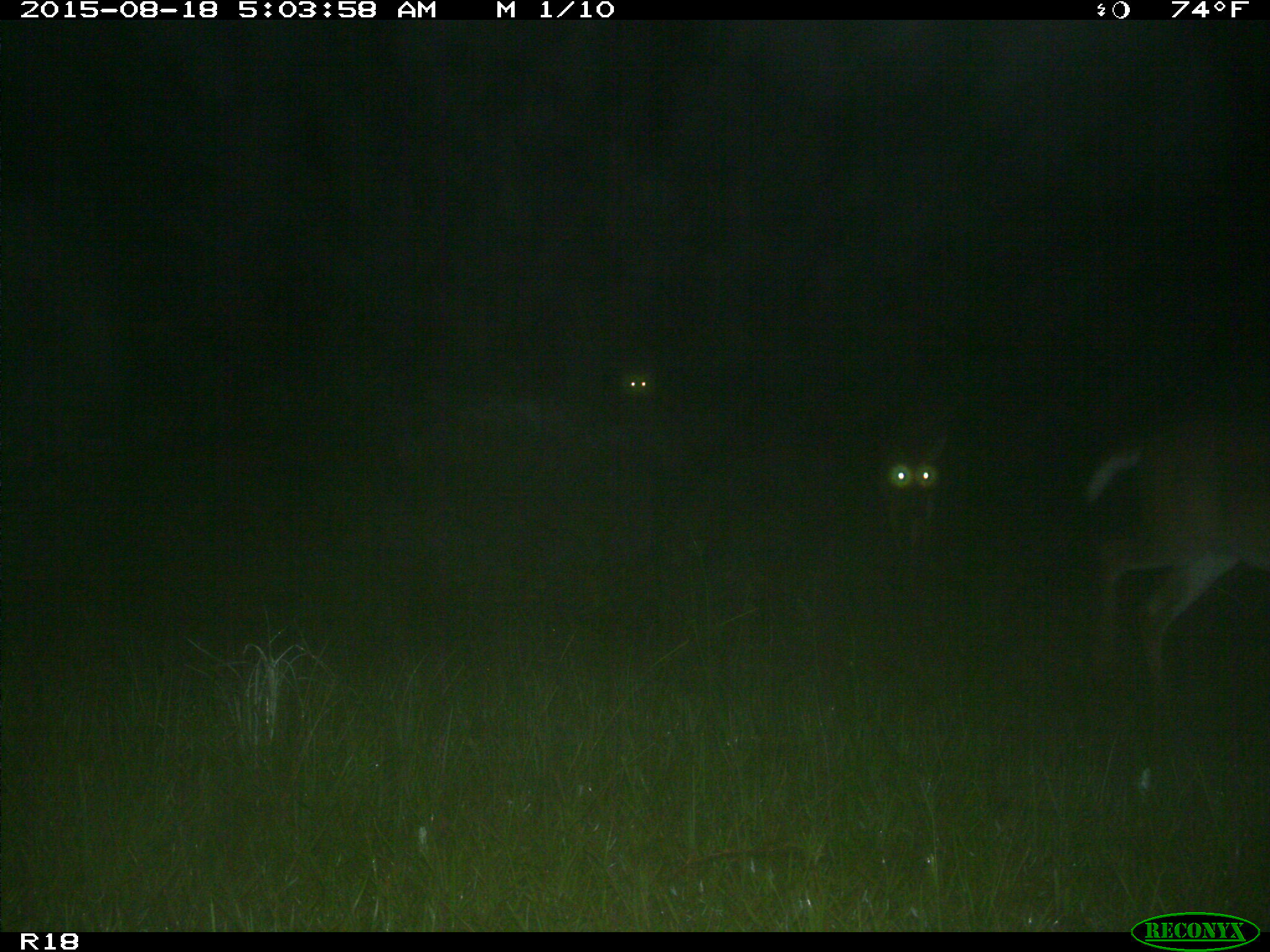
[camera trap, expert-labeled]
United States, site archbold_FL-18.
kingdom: Animalia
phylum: Chordata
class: Mammalia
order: Artiodactyla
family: Cervidae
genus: Odocoileus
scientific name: Odocoileus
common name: deer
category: unidentified deer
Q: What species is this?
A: Unidentified deer (deer) (Odocoileus).